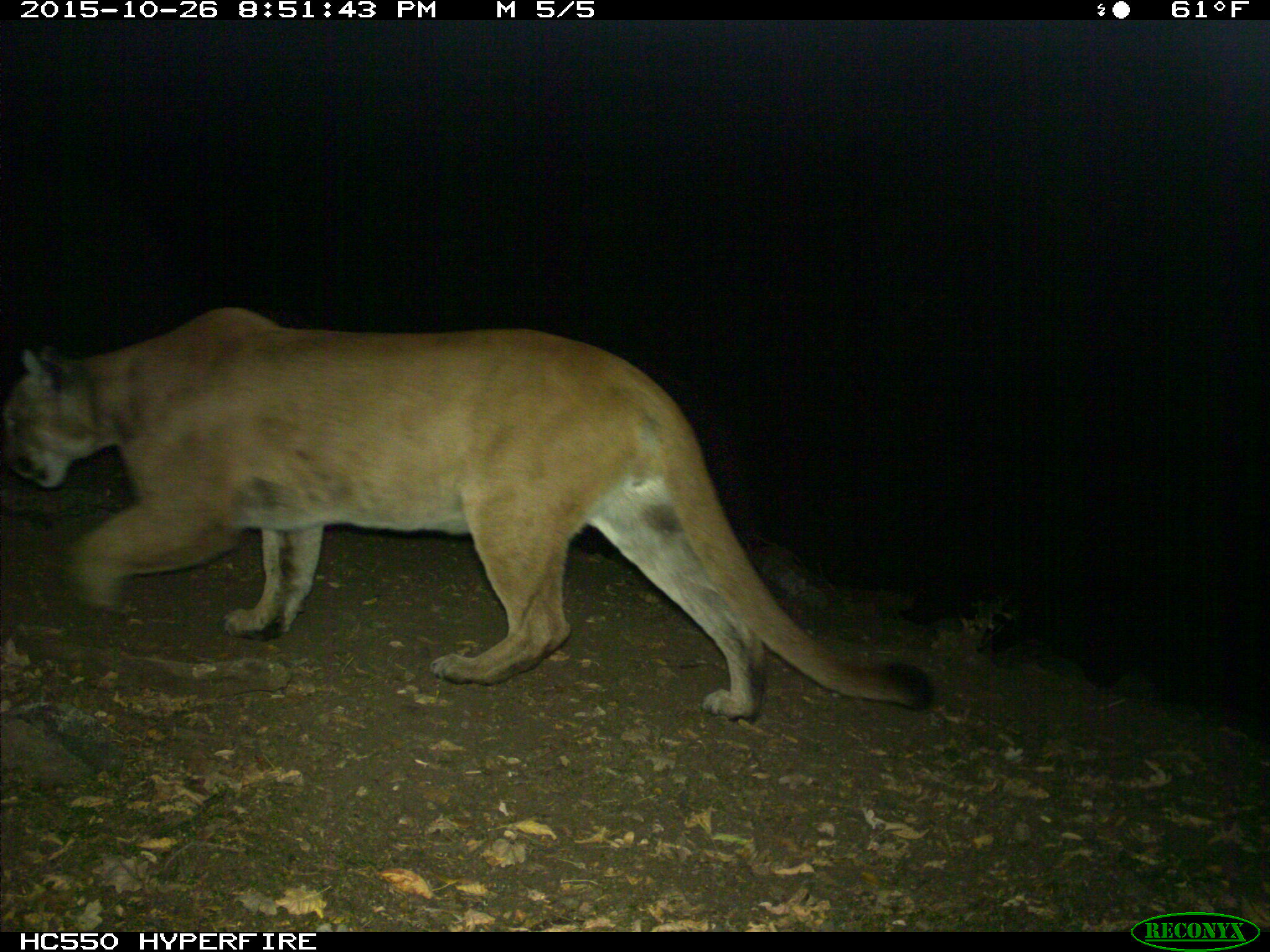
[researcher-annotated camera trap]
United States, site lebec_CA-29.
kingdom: Animalia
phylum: Chordata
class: Mammalia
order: Carnivora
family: Felidae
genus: Puma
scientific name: Puma concolor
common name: mountain lion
Puma concolor (mountain lion).